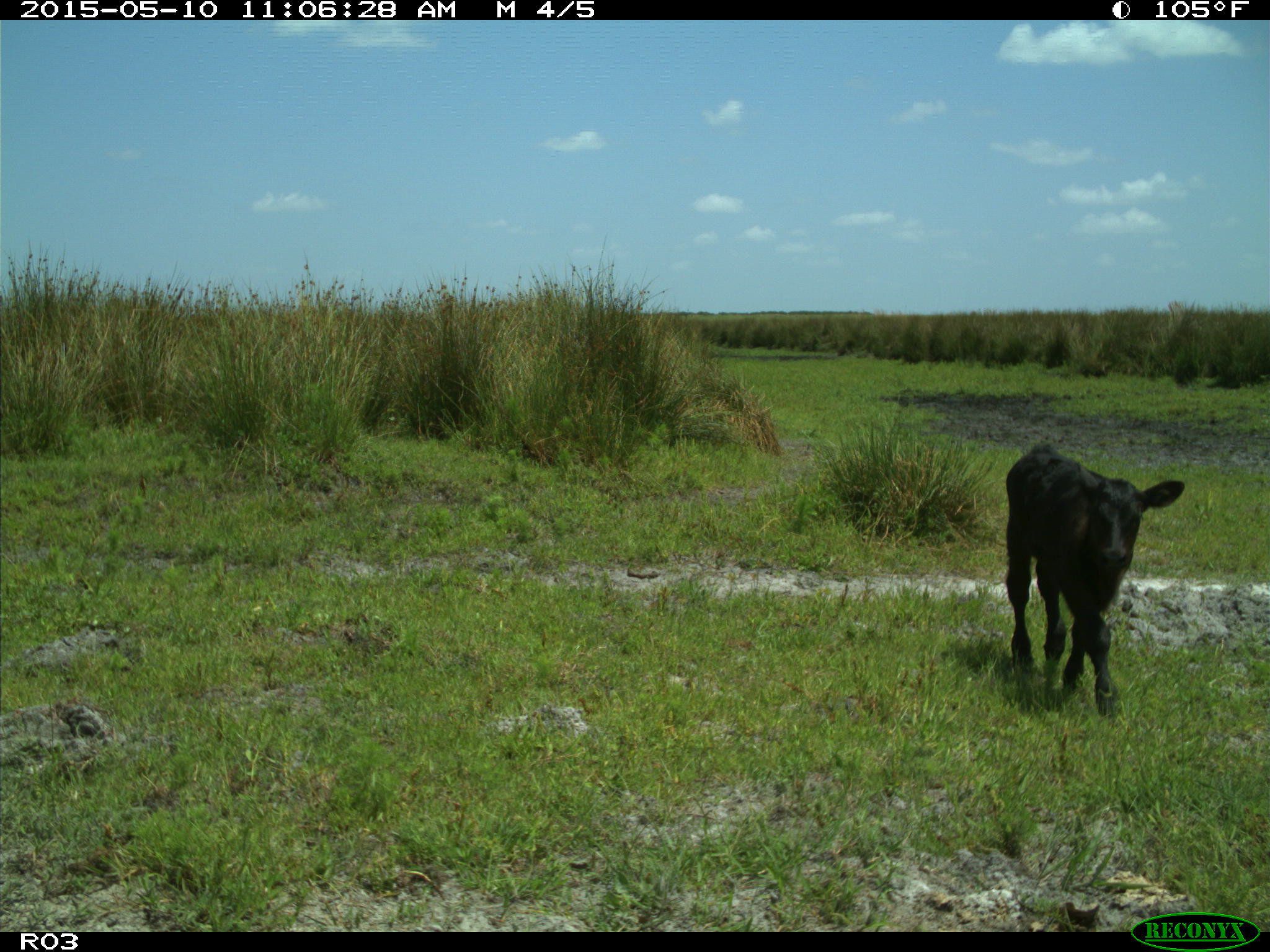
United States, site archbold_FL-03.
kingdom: Animalia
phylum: Chordata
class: Mammalia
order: Artiodactyla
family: Bovidae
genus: Bos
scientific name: Bos taurus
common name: domestic cow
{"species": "Bos taurus (domestic cow)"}